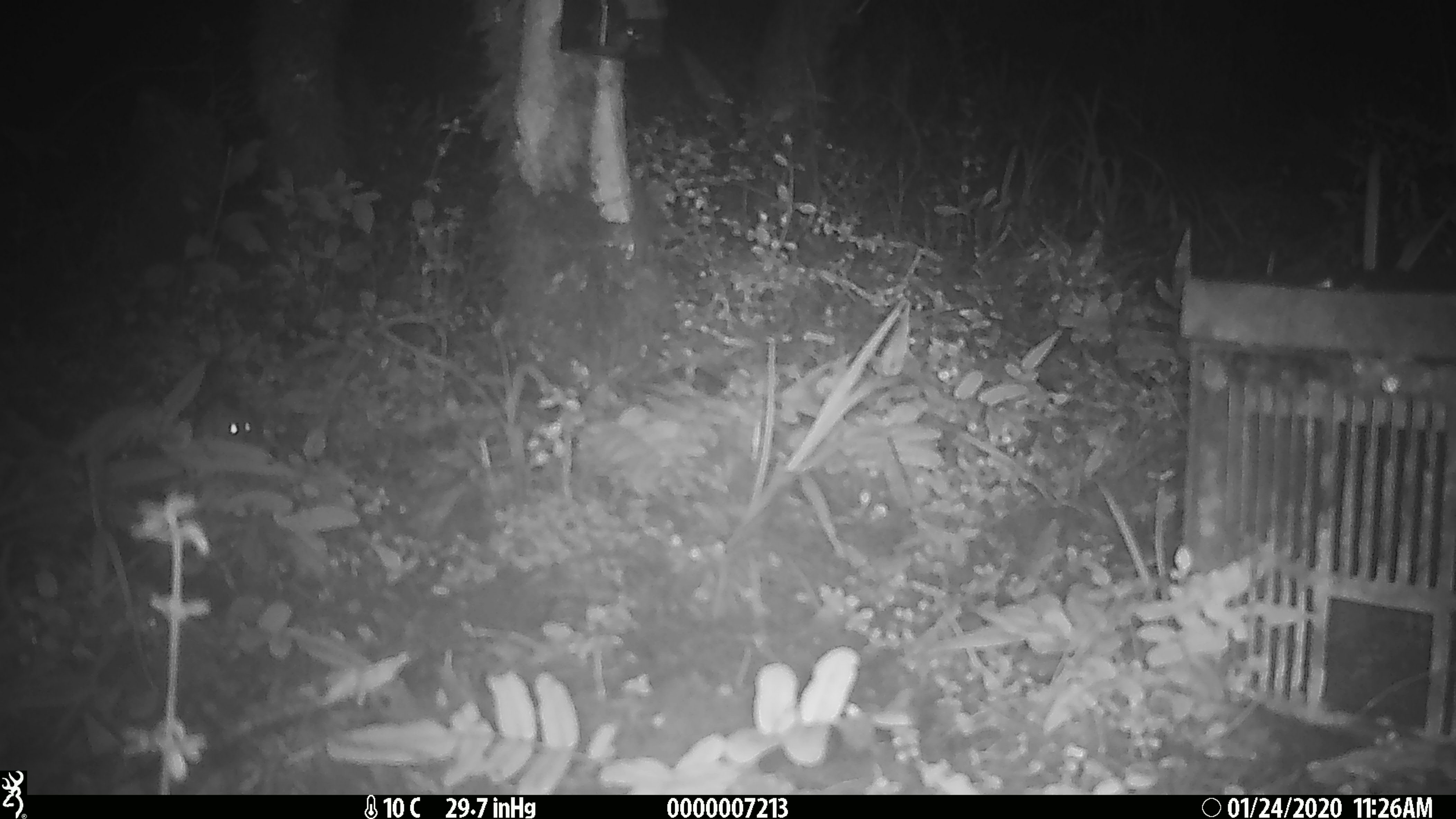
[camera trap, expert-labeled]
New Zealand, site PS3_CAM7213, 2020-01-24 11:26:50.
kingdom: Animalia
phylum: Chordata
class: Mammalia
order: Rodentia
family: Muridae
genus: Mus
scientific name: Mus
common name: mouse